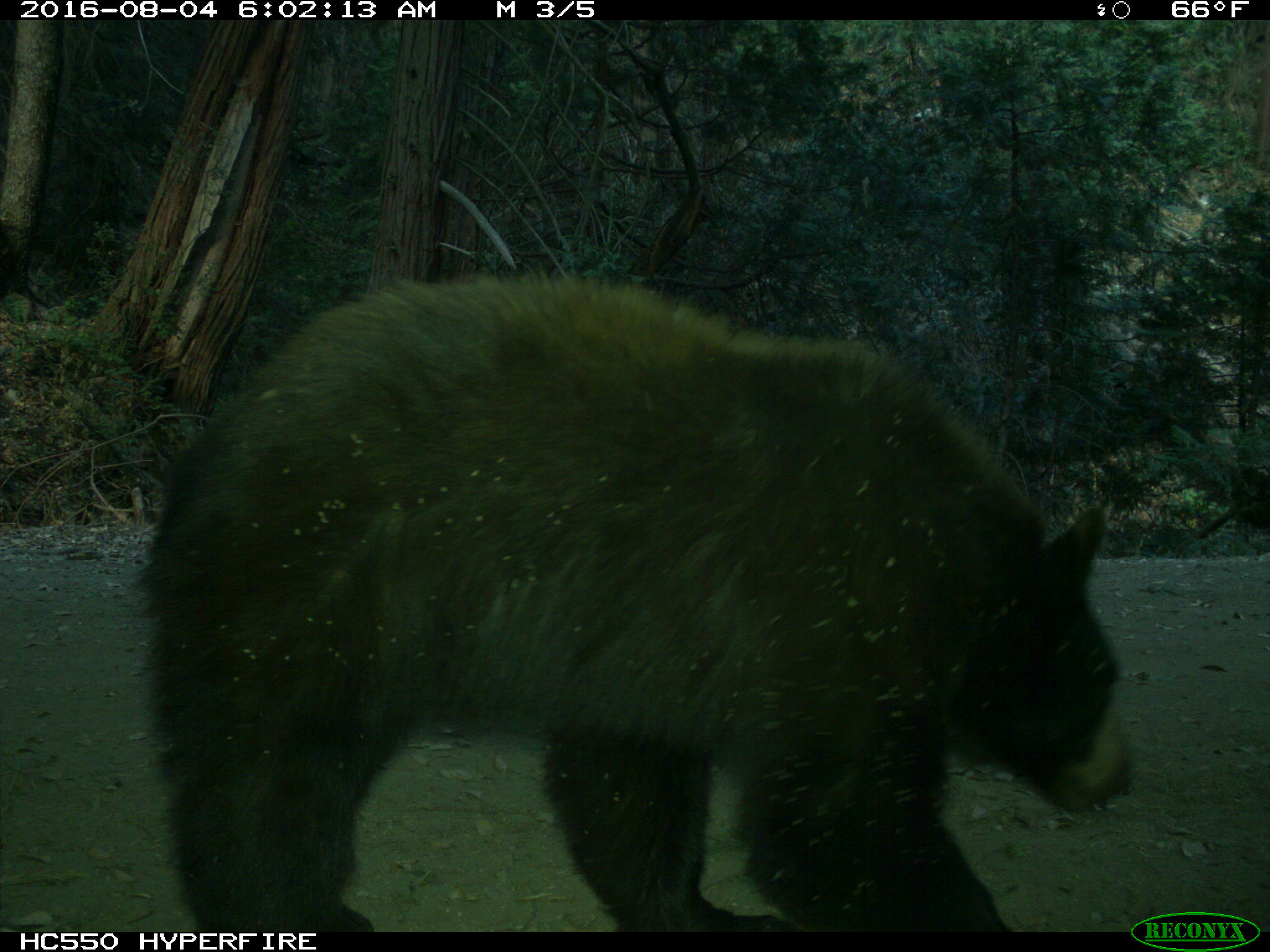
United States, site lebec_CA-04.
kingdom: Animalia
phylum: Chordata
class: Mammalia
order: Carnivora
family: Ursidae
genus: Ursus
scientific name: Ursus americanus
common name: american black bear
Ursus americanus (american black bear).